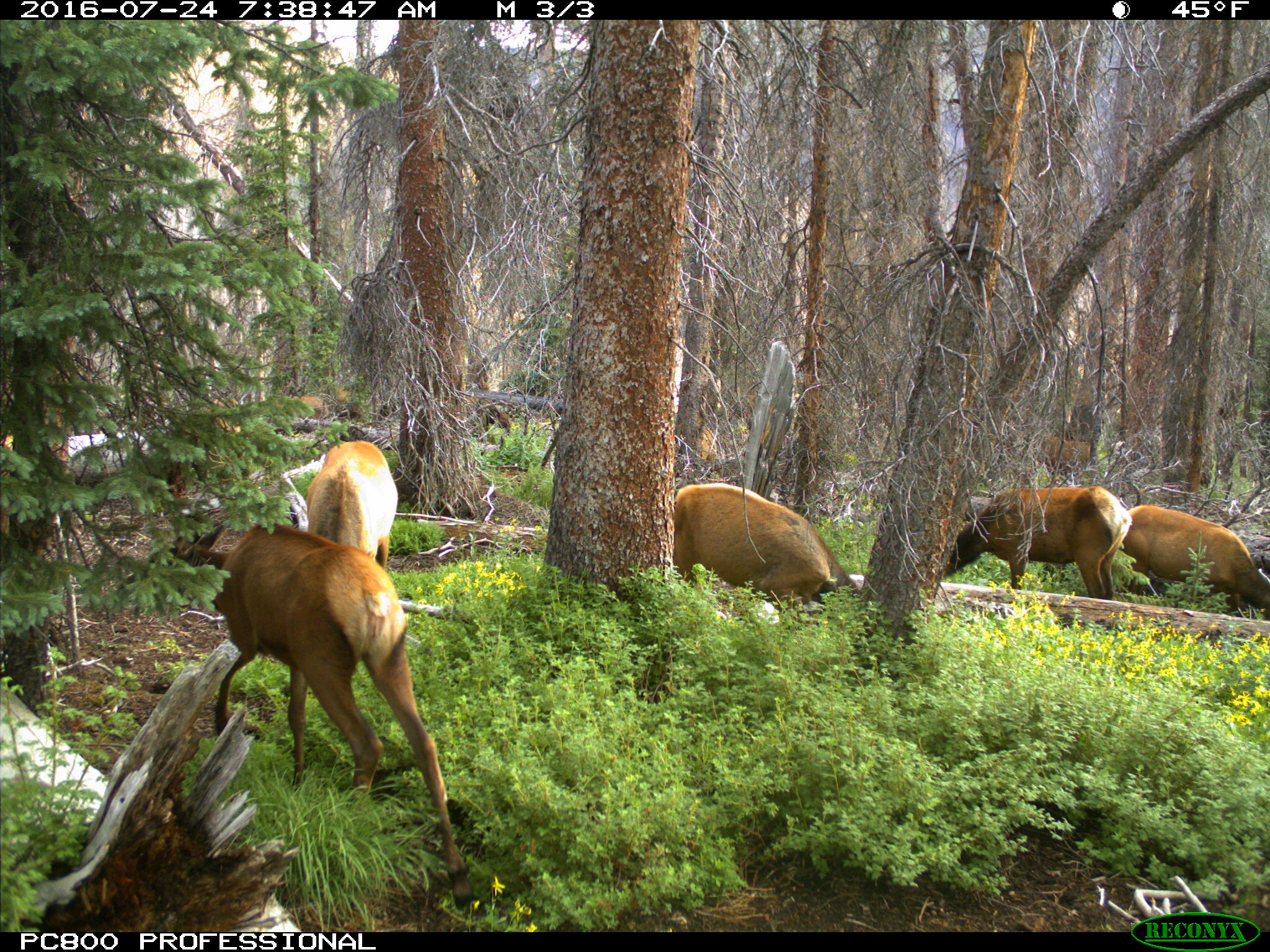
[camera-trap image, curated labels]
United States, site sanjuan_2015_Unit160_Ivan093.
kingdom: Animalia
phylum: Chordata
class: Mammalia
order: Artiodactyla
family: Cervidae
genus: Cervus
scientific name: Cervus elaphus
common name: red deer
Cervus elaphus (red deer).